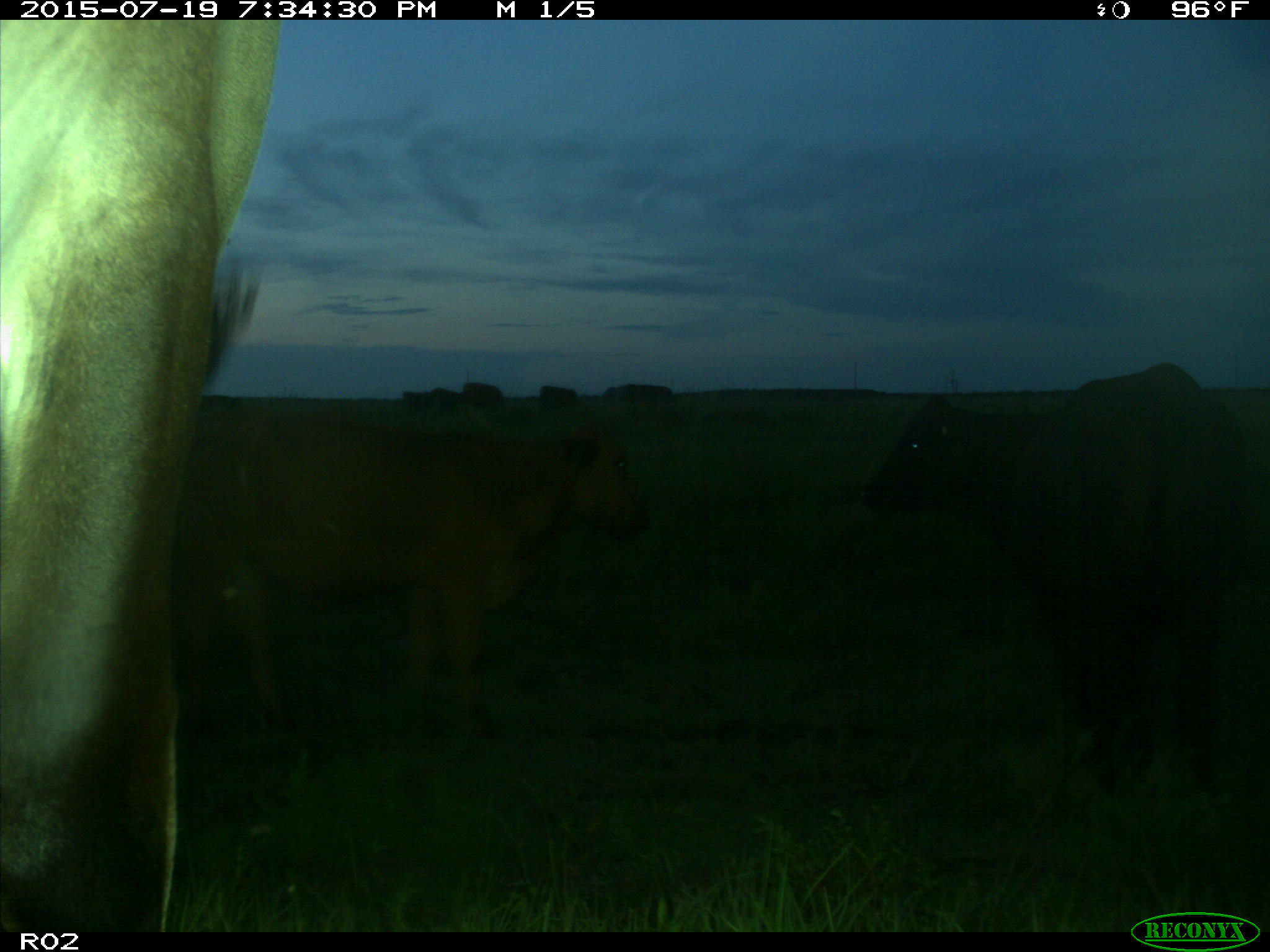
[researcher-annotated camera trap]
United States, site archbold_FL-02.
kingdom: Animalia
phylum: Chordata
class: Mammalia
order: Artiodactyla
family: Bovidae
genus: Bos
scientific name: Bos taurus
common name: domestic cow